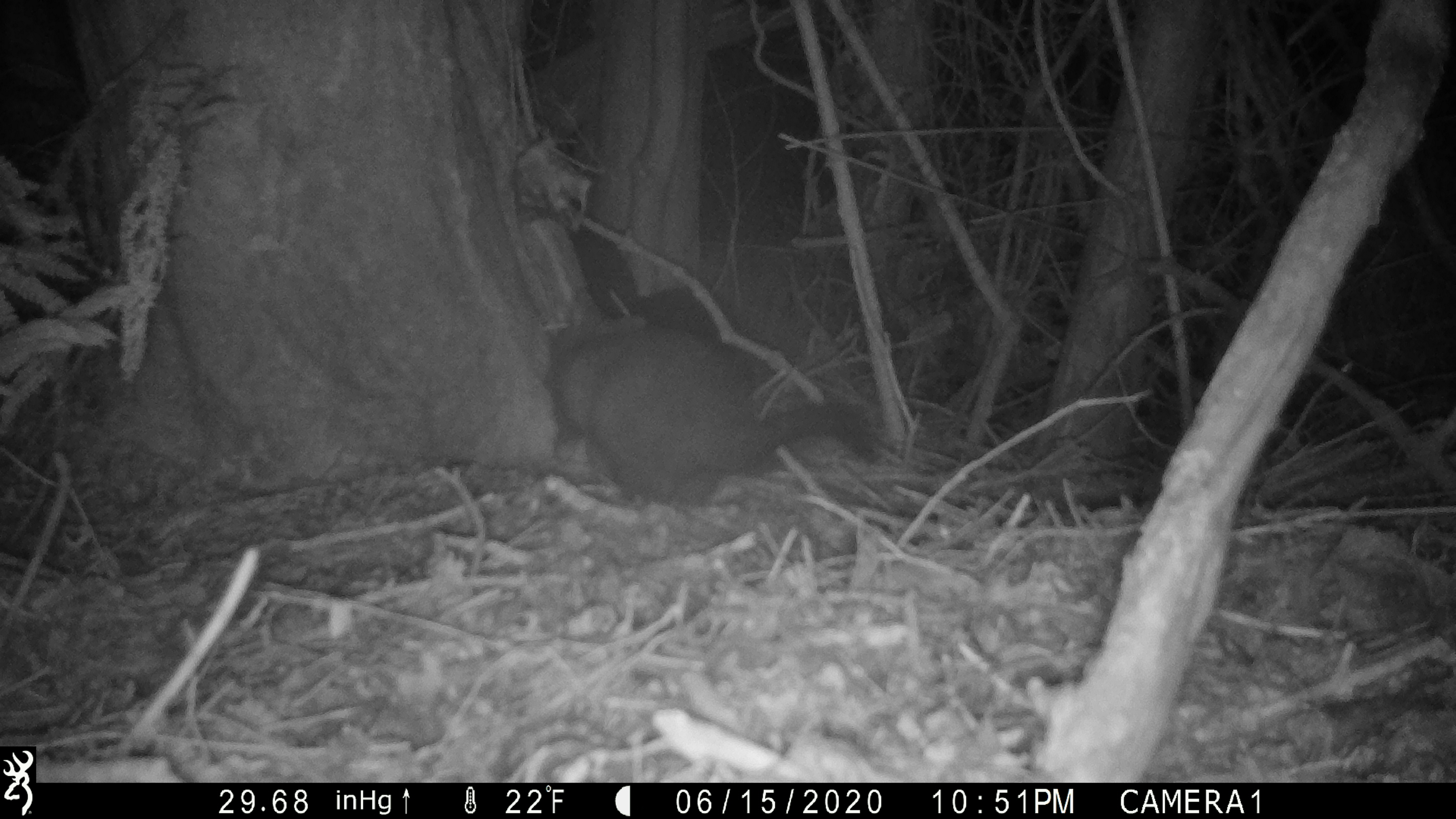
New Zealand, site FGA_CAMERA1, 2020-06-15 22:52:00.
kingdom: Animalia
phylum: Chordata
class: Mammalia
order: Diprotodontia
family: Phalangeridae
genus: Trichosurus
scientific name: Trichosurus vulpecula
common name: common brushtail possum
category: possum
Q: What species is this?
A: Possum (common brushtail possum) (Trichosurus vulpecula).